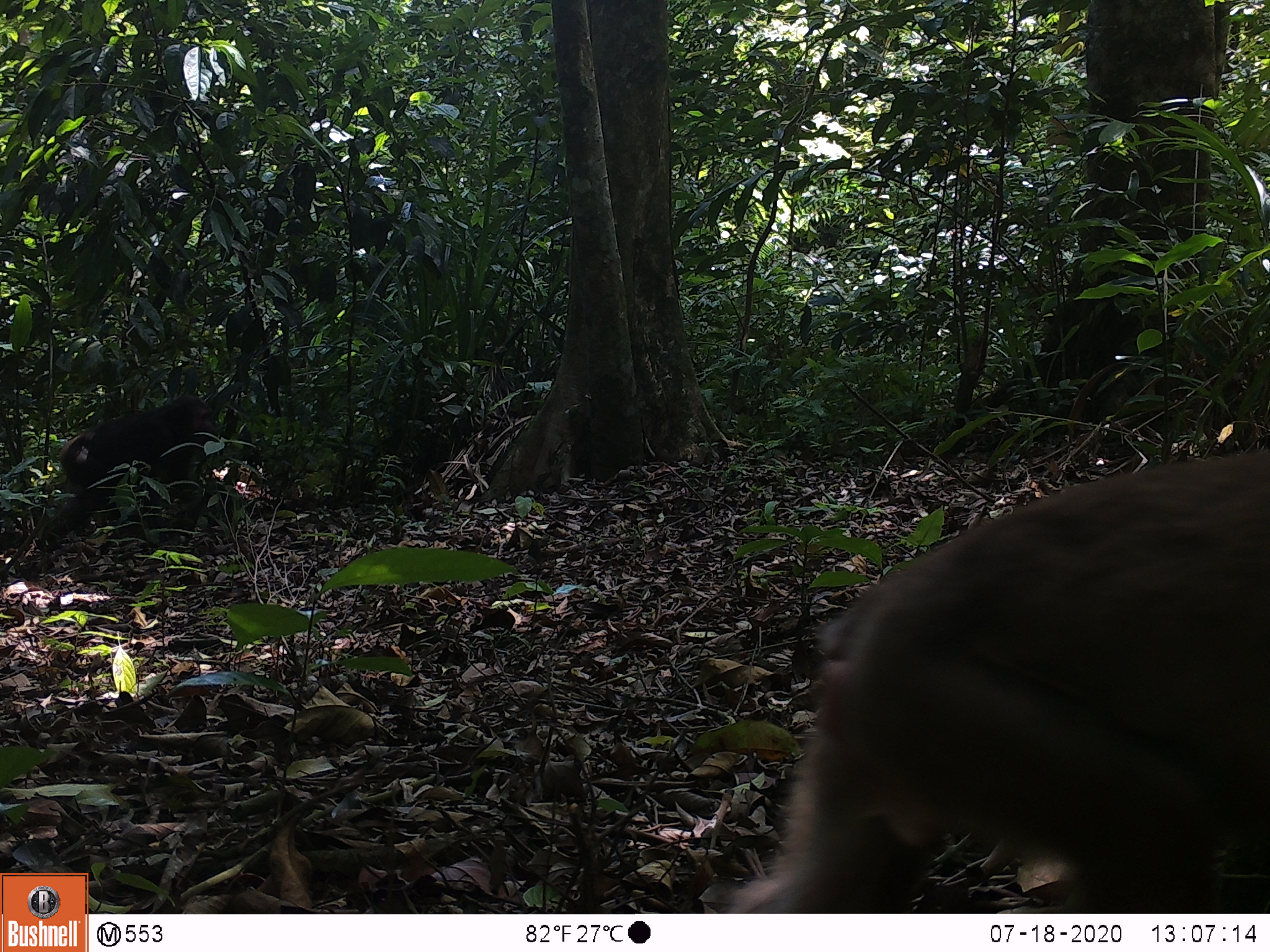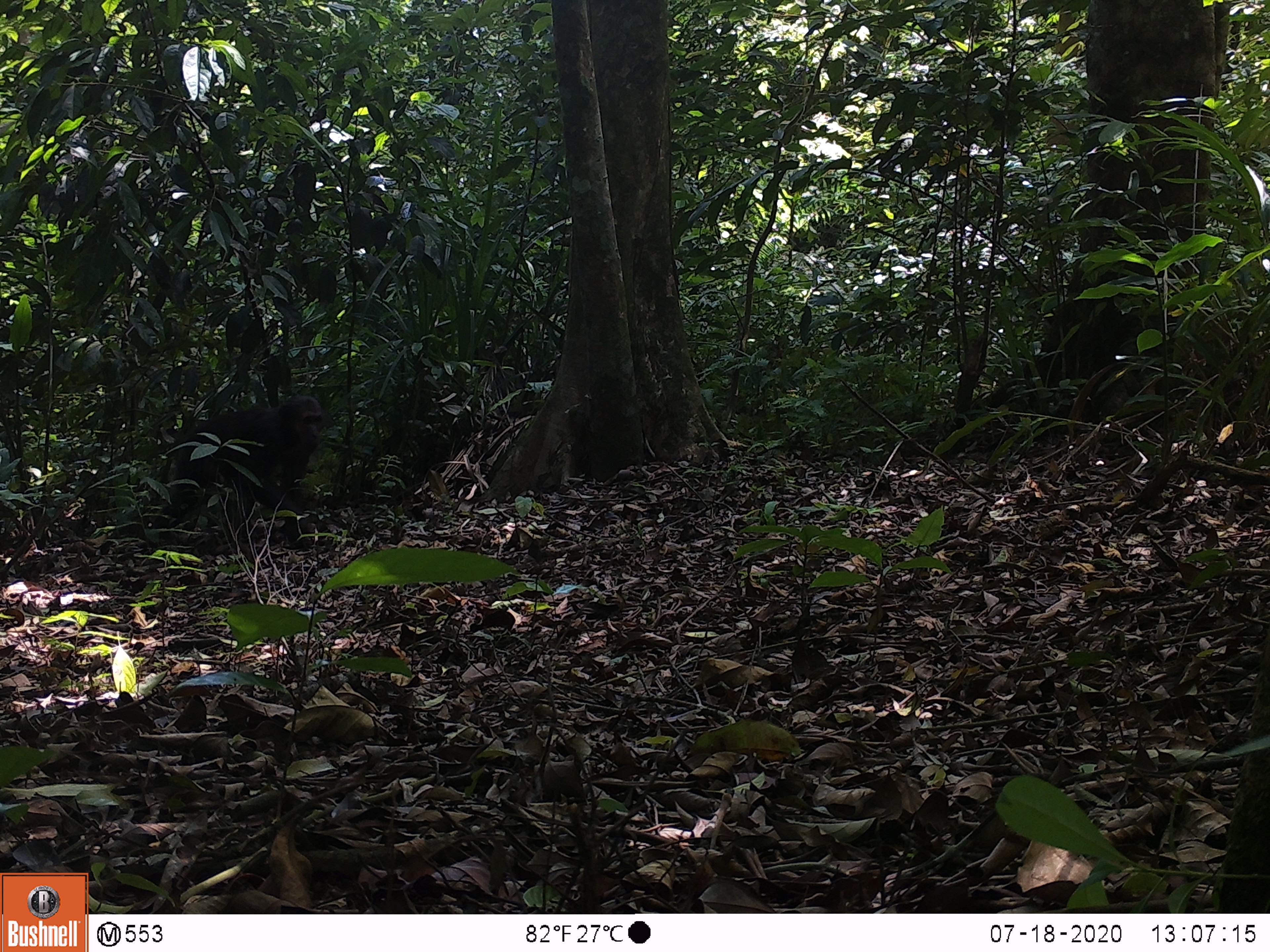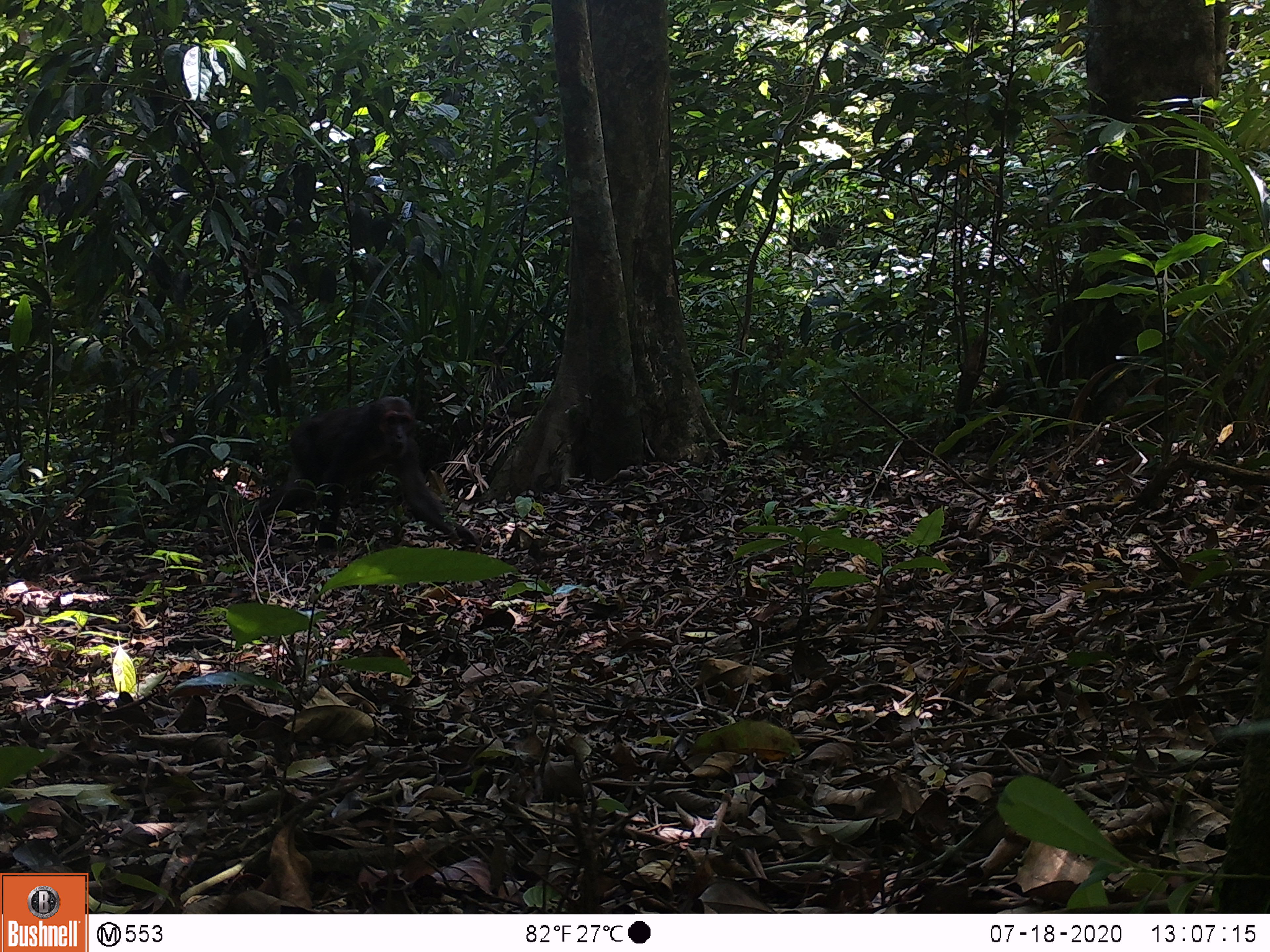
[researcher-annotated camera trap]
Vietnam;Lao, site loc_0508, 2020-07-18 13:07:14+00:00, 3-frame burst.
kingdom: Animalia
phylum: Chordata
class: Mammalia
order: Primates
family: Cercopithecidae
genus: Macaca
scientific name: Macaca arctoides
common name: stump-tailed macaque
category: stump tailed macaque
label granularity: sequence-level